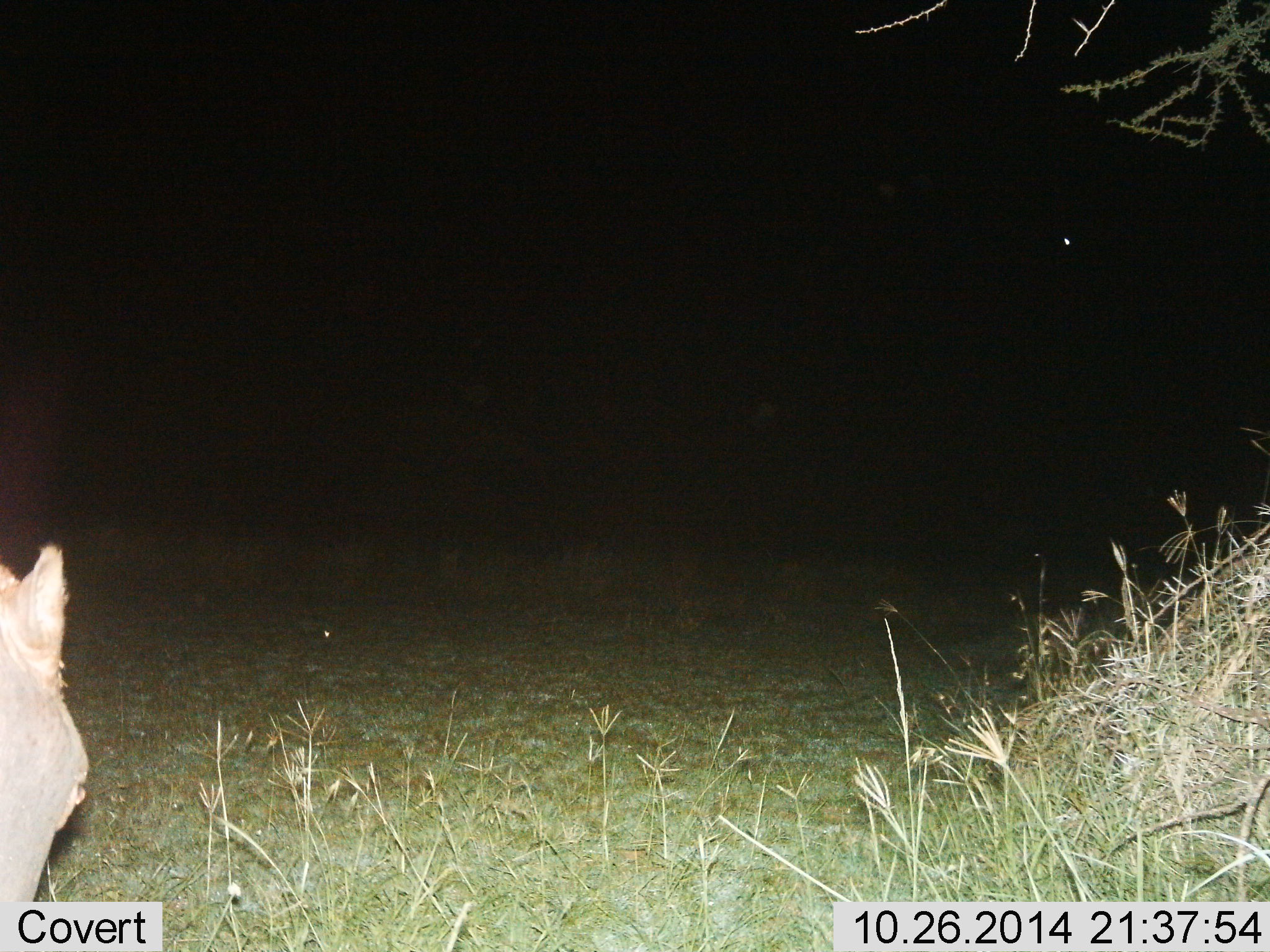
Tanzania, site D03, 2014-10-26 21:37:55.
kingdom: Animalia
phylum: Chordata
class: Mammalia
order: Artiodactyla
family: Suidae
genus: Phacochoerus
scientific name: Phacochoerus africanus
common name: warthog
Warthog (Phacochoerus africanus), count 1. Behavior (volunteer vote fractions): standing 100%, resting 0%, moving 0%, interacting 0%. Young present (vote fraction): 0%. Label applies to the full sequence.